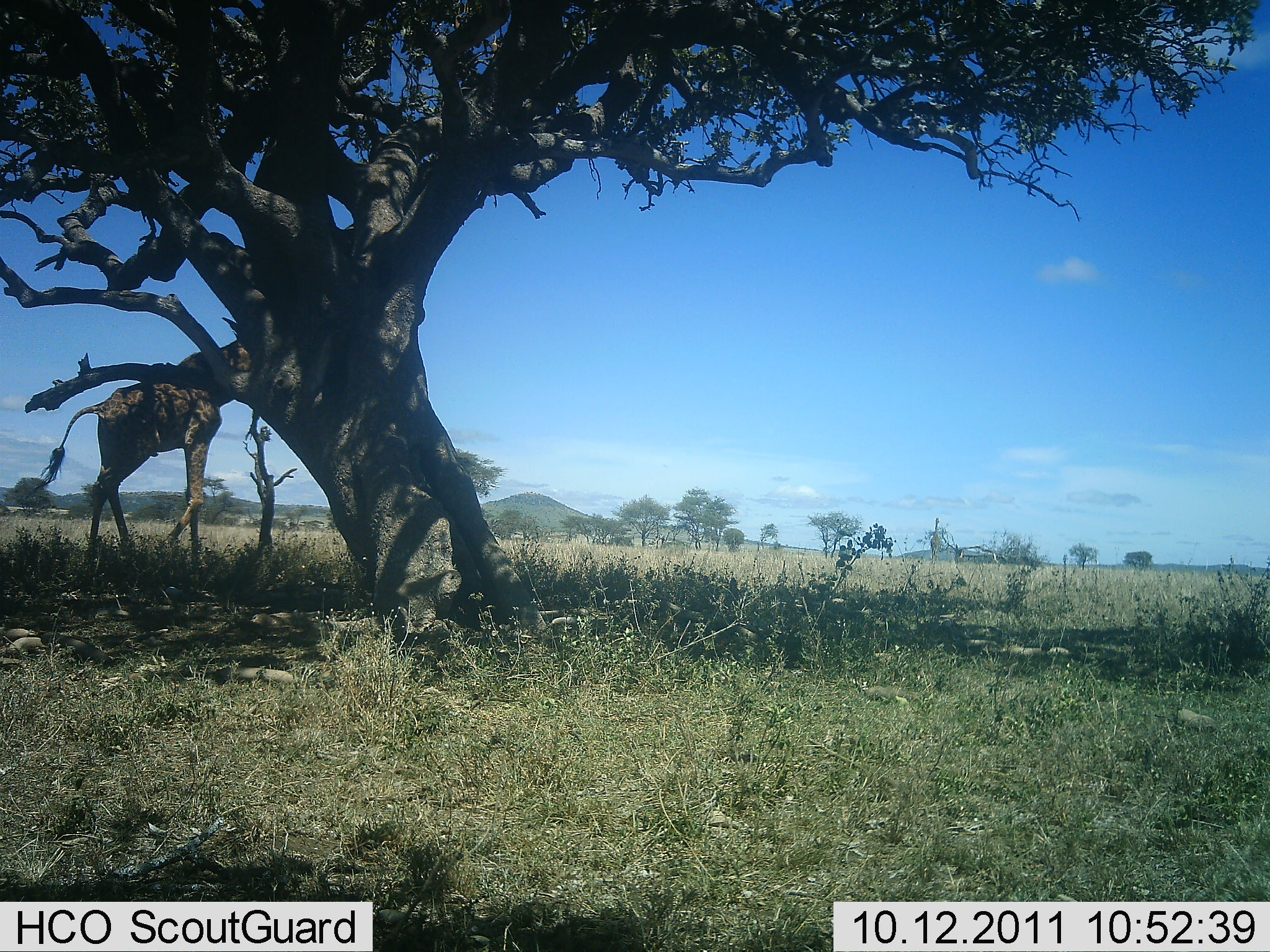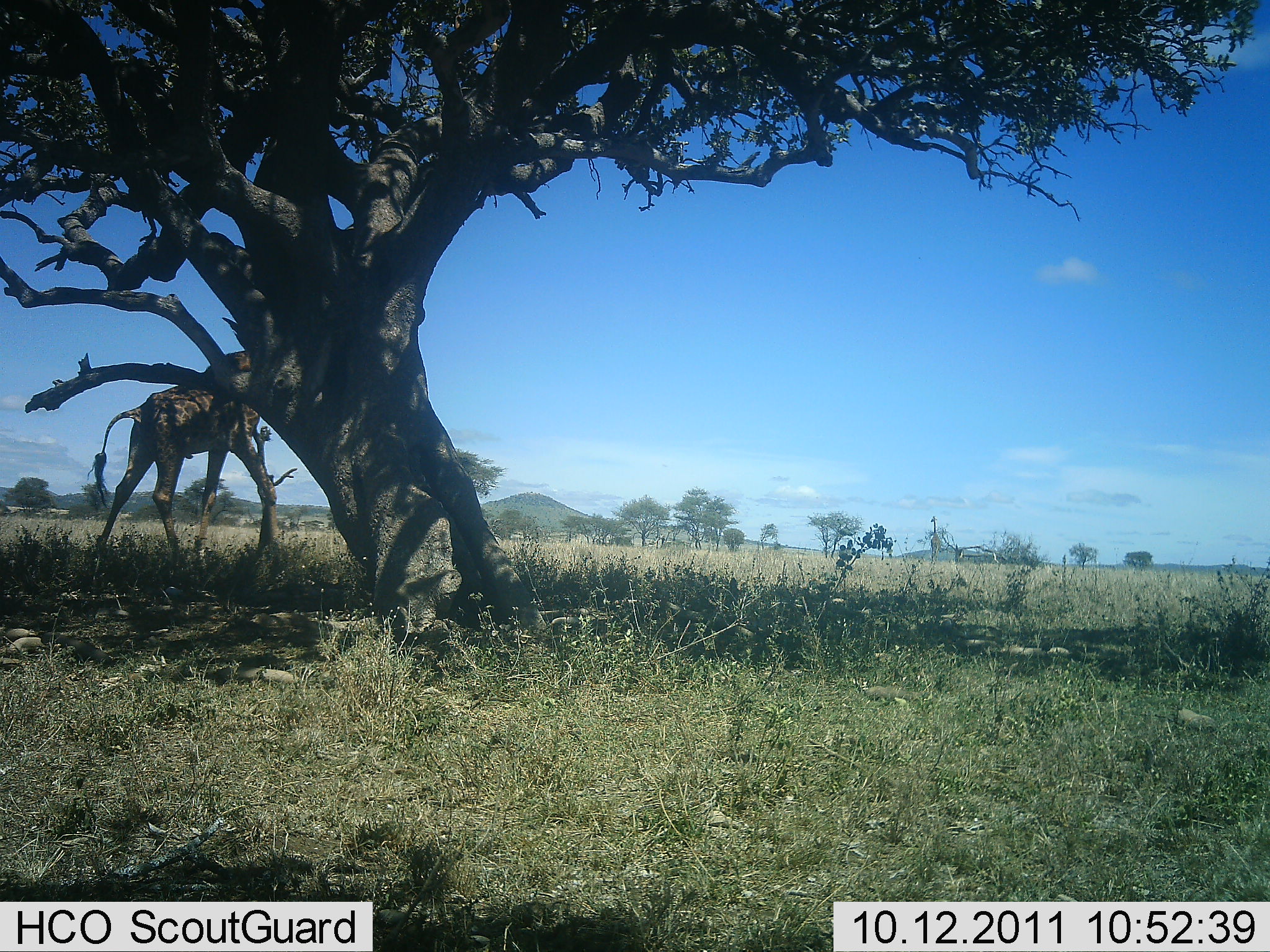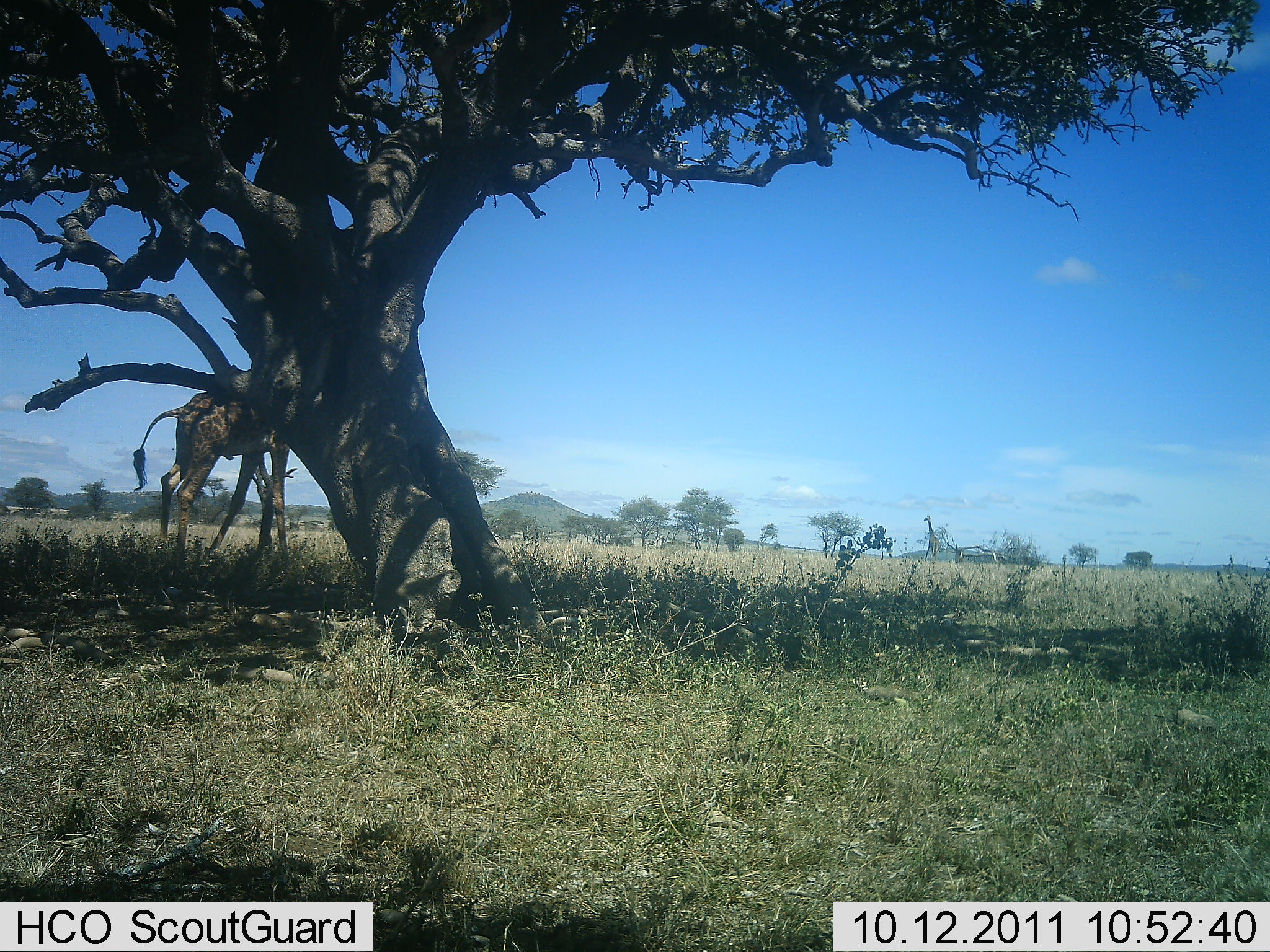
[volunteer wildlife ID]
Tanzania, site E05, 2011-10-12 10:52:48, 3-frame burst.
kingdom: Animalia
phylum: Chordata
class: Mammalia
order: Artiodactyla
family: Giraffidae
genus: Giraffa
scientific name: Giraffa camelopardalis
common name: giraffe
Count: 1.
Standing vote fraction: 15%.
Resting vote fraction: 0%.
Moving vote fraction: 100%.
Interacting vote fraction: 0%.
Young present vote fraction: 0%.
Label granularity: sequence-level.